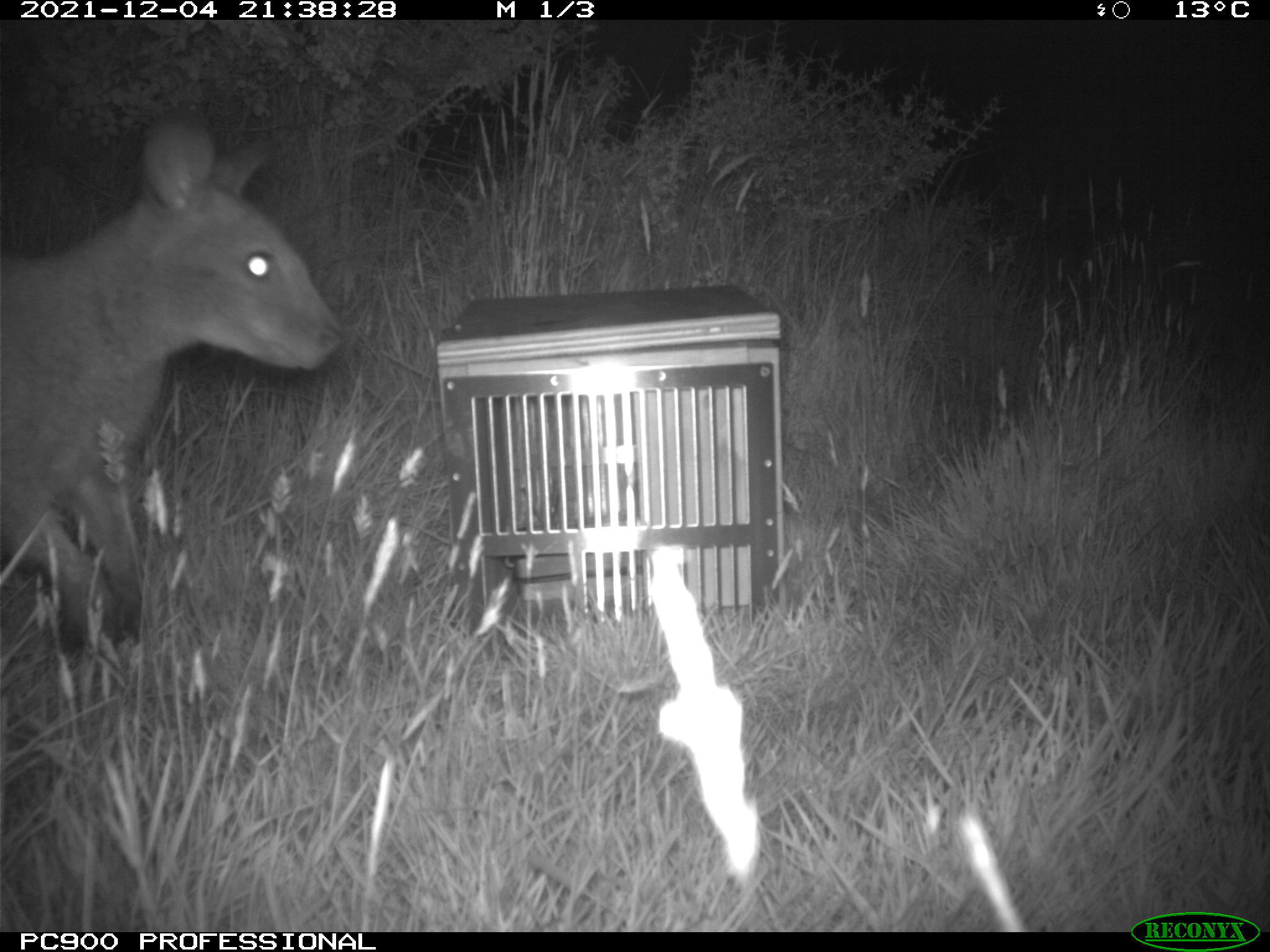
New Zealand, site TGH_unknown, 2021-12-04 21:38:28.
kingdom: Animalia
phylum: Chordata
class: Mammalia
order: Diprotodontia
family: Macropodidae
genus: Notamacropus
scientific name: Notamacropus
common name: wallaby